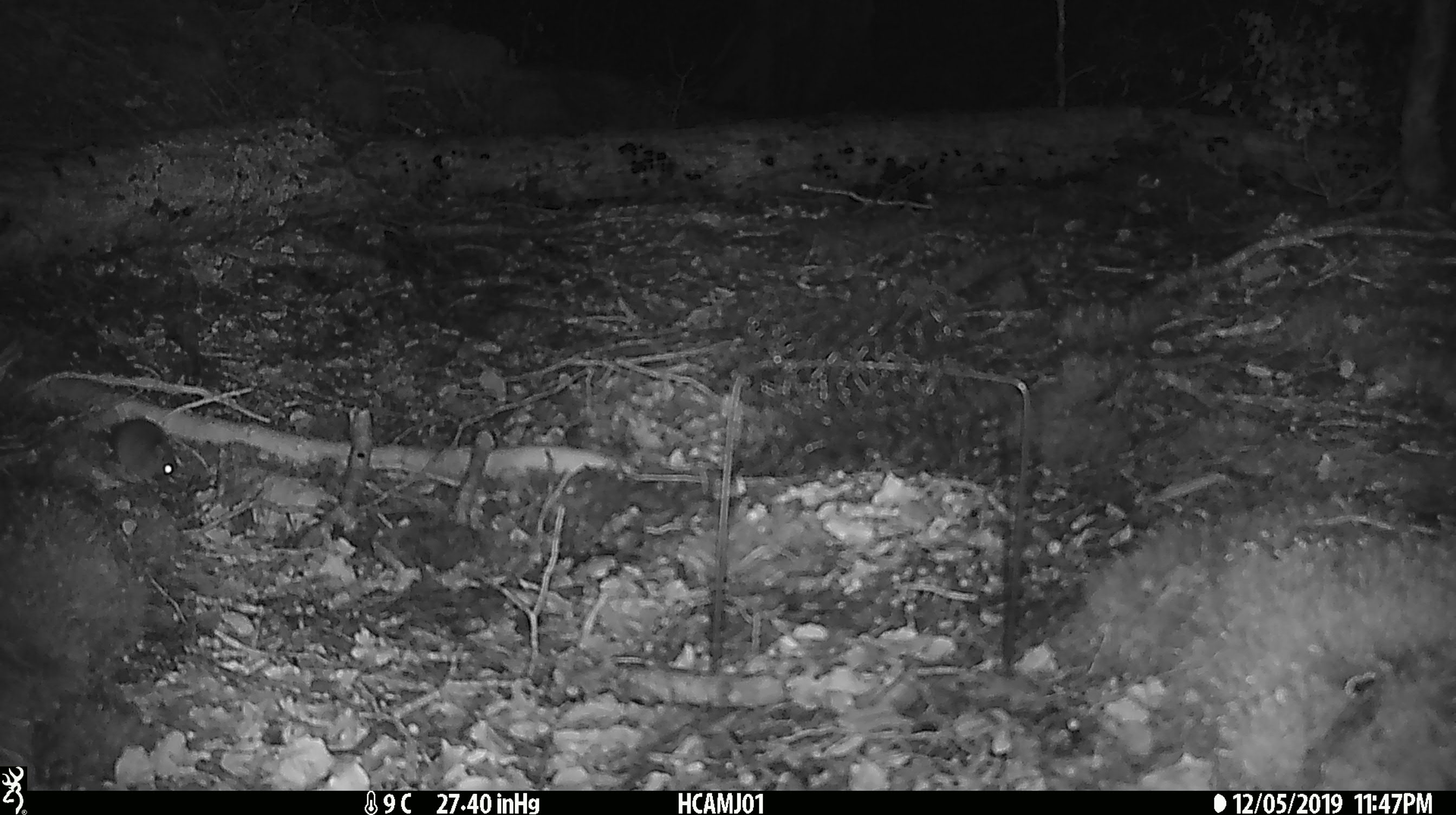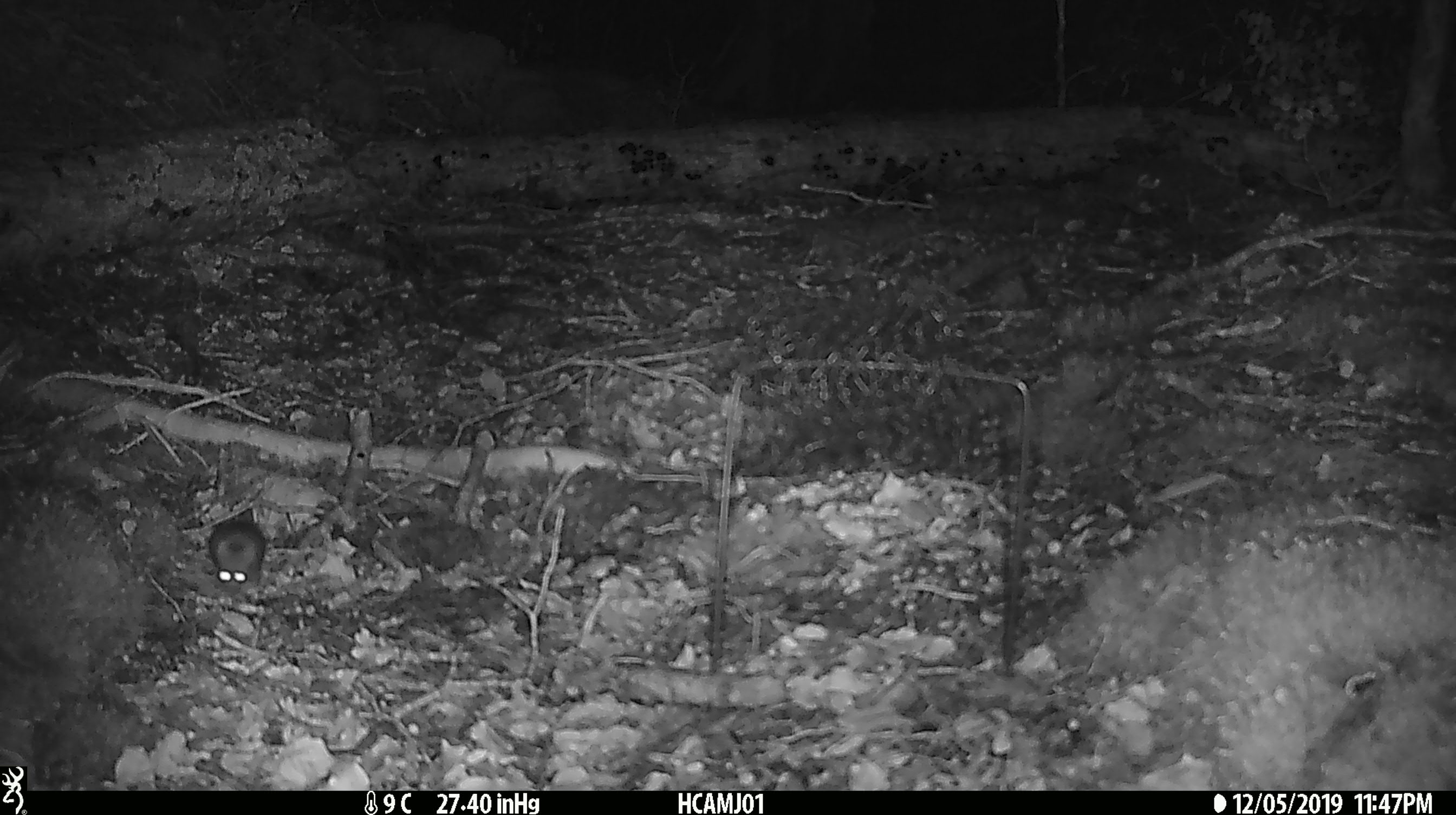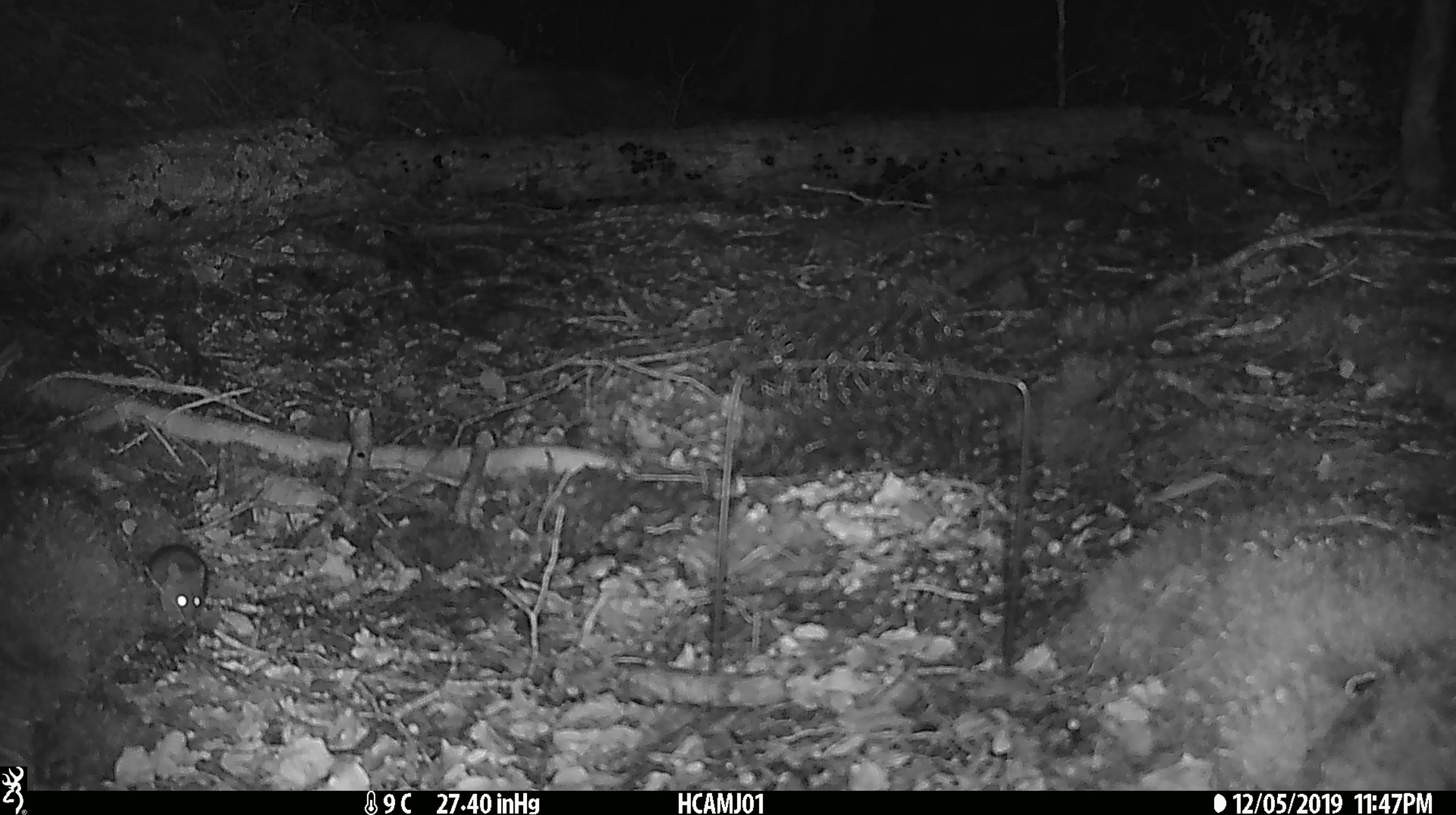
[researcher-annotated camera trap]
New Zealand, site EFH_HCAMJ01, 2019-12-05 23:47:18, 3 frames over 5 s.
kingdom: Animalia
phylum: Chordata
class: Mammalia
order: Rodentia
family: Muridae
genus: Mus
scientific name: Mus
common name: mouse